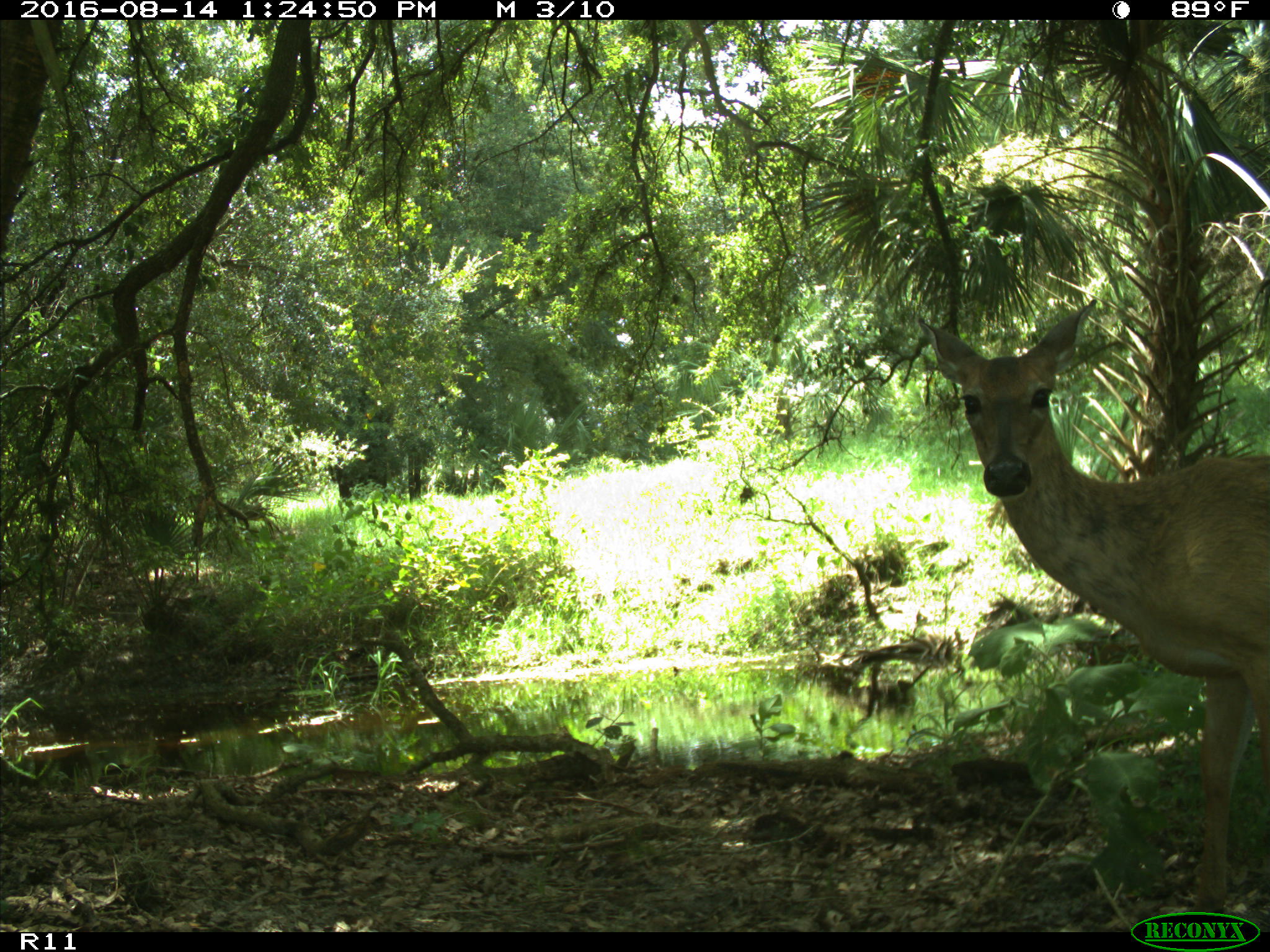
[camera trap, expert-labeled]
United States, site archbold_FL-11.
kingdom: Animalia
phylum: Chordata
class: Mammalia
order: Artiodactyla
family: Cervidae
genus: Odocoileus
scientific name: Odocoileus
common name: deer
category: unidentified deer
Unidentified deer (deer) (Odocoileus).